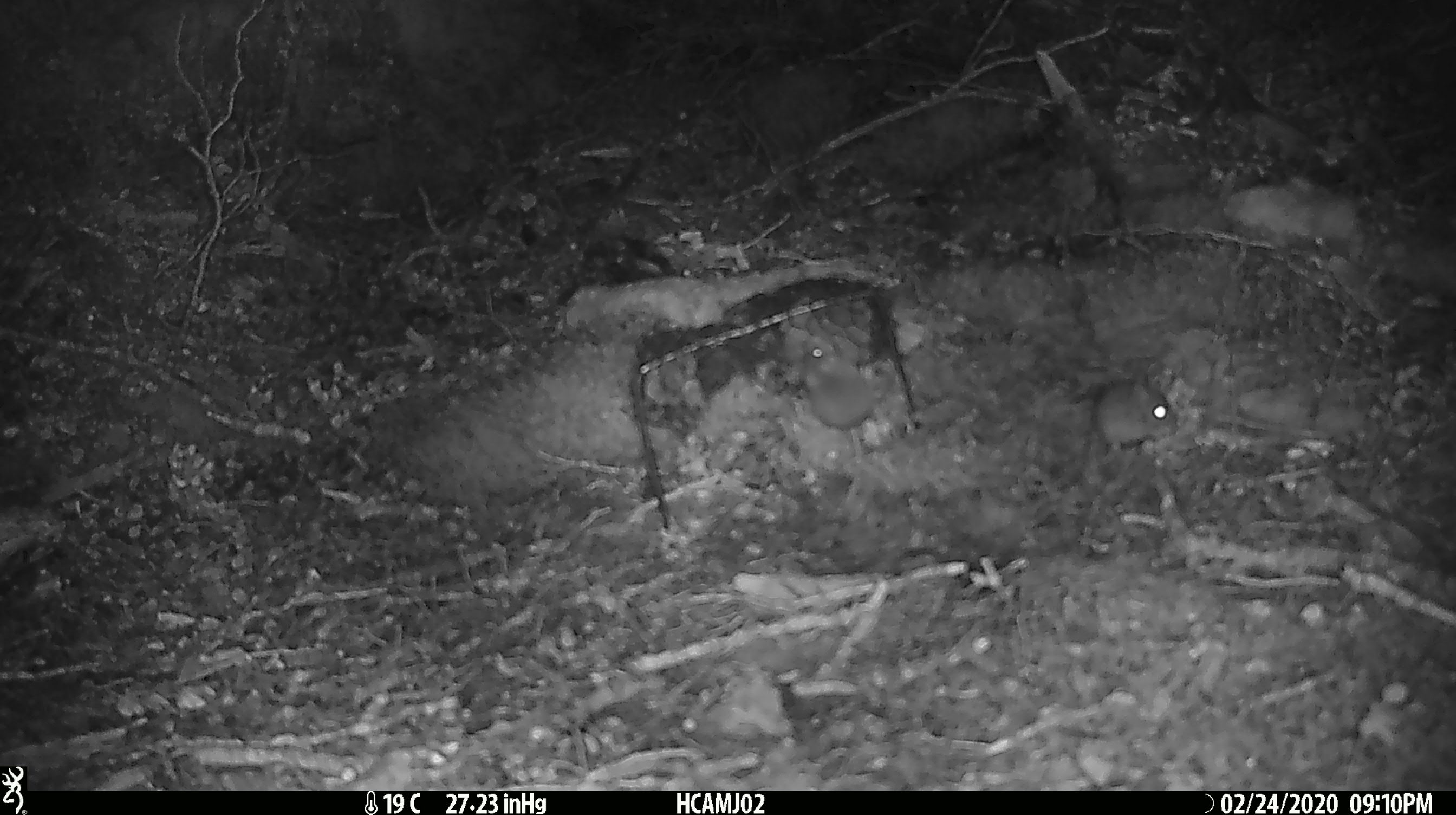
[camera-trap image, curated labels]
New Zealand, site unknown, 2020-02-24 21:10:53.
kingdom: Animalia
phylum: Chordata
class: Mammalia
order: Rodentia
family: Muridae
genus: Mus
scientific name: Mus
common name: mouse